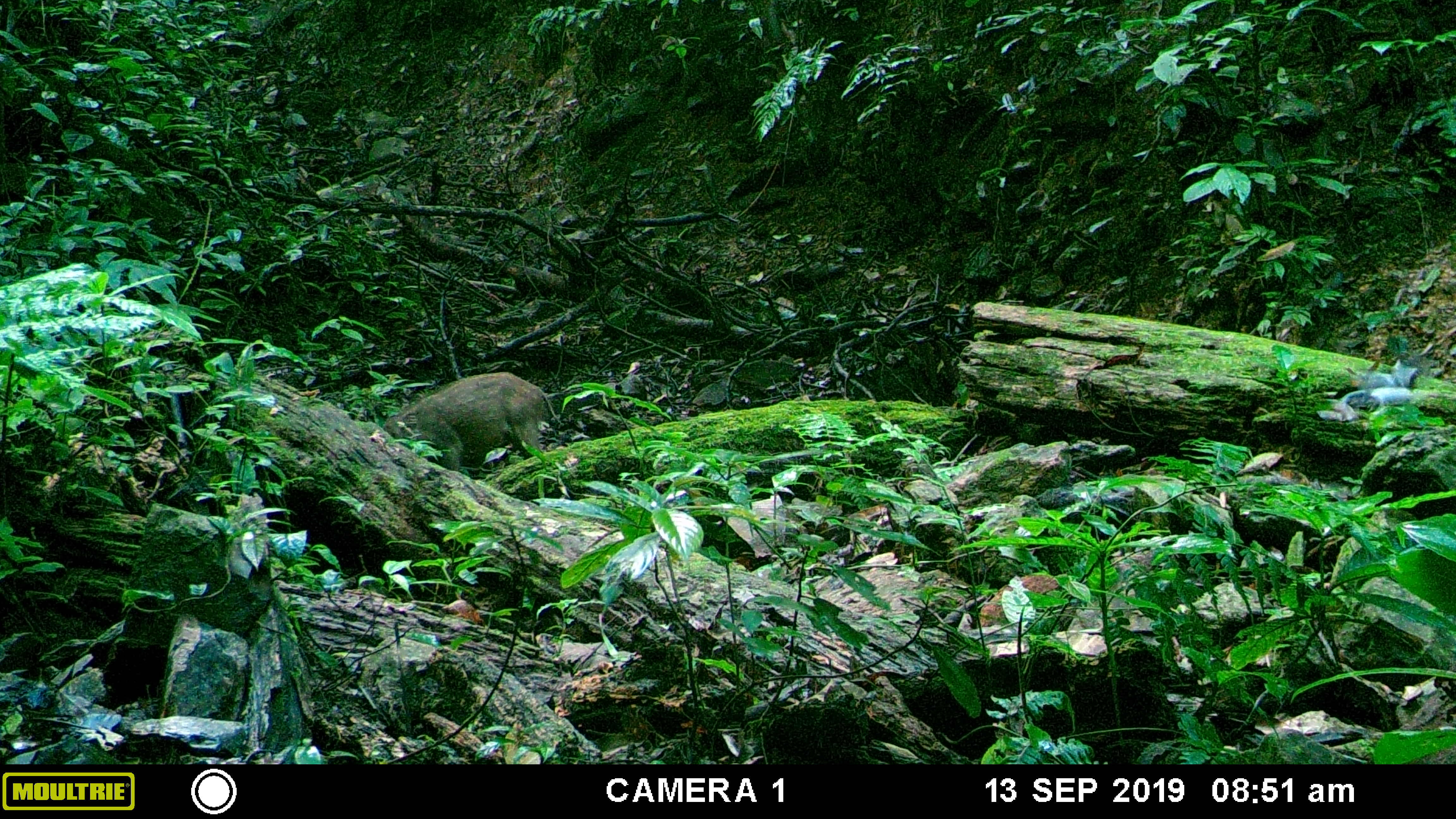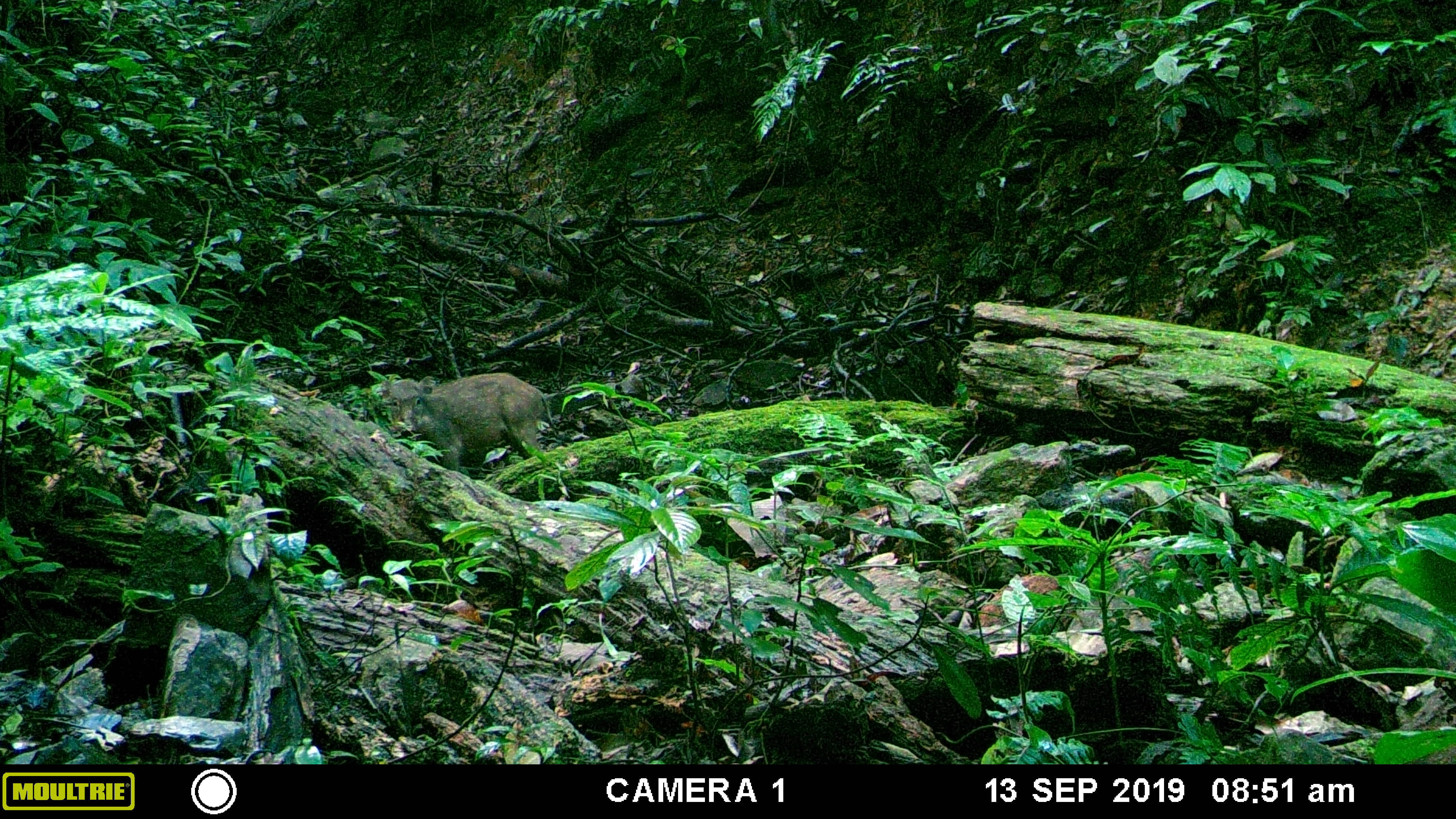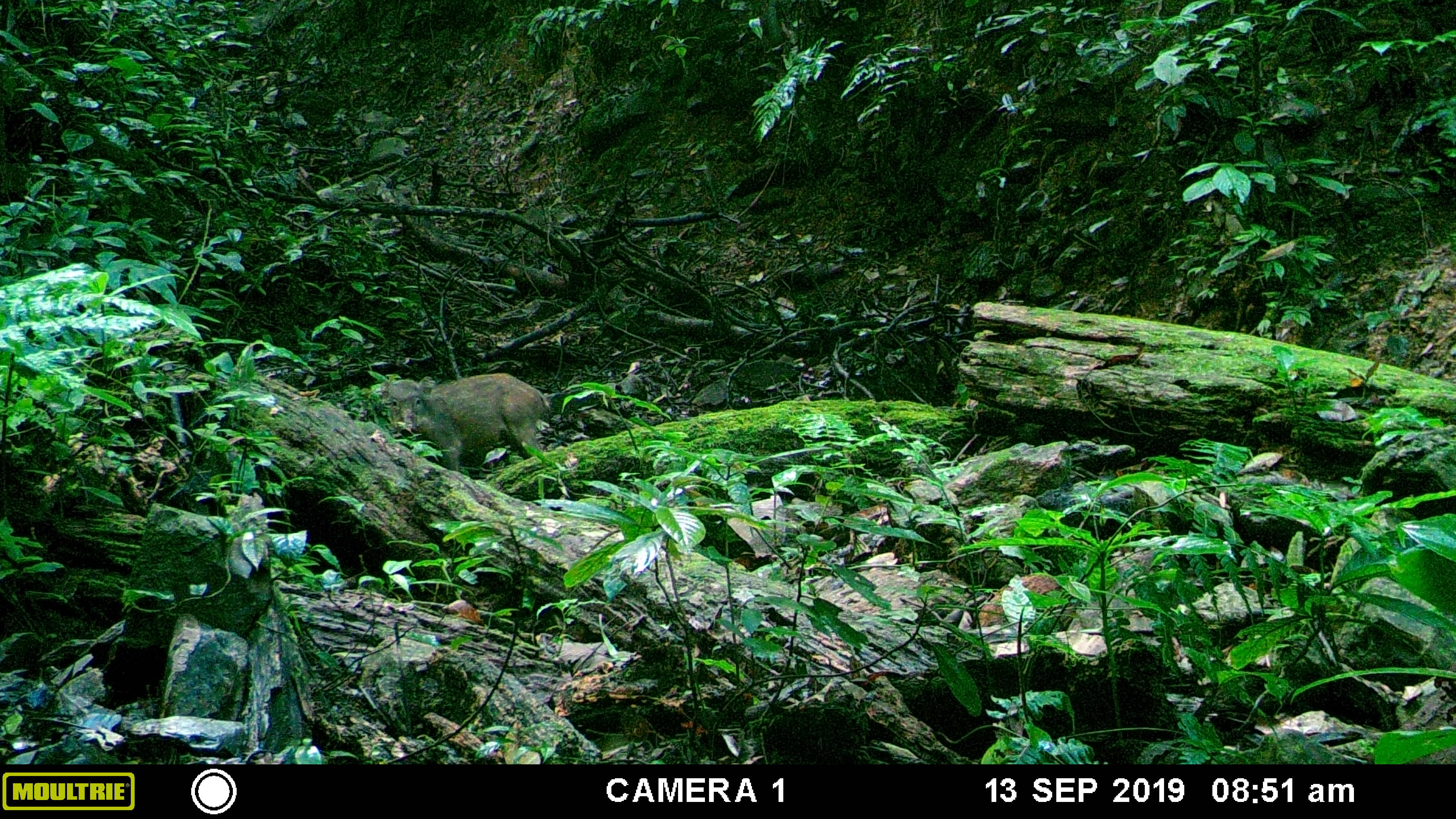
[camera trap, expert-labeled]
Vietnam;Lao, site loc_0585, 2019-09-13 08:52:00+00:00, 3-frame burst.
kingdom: Animalia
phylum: Chordata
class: Mammalia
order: Artiodactyla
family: Suidae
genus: Sus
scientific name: Sus scrofa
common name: eurasian wild pig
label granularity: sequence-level